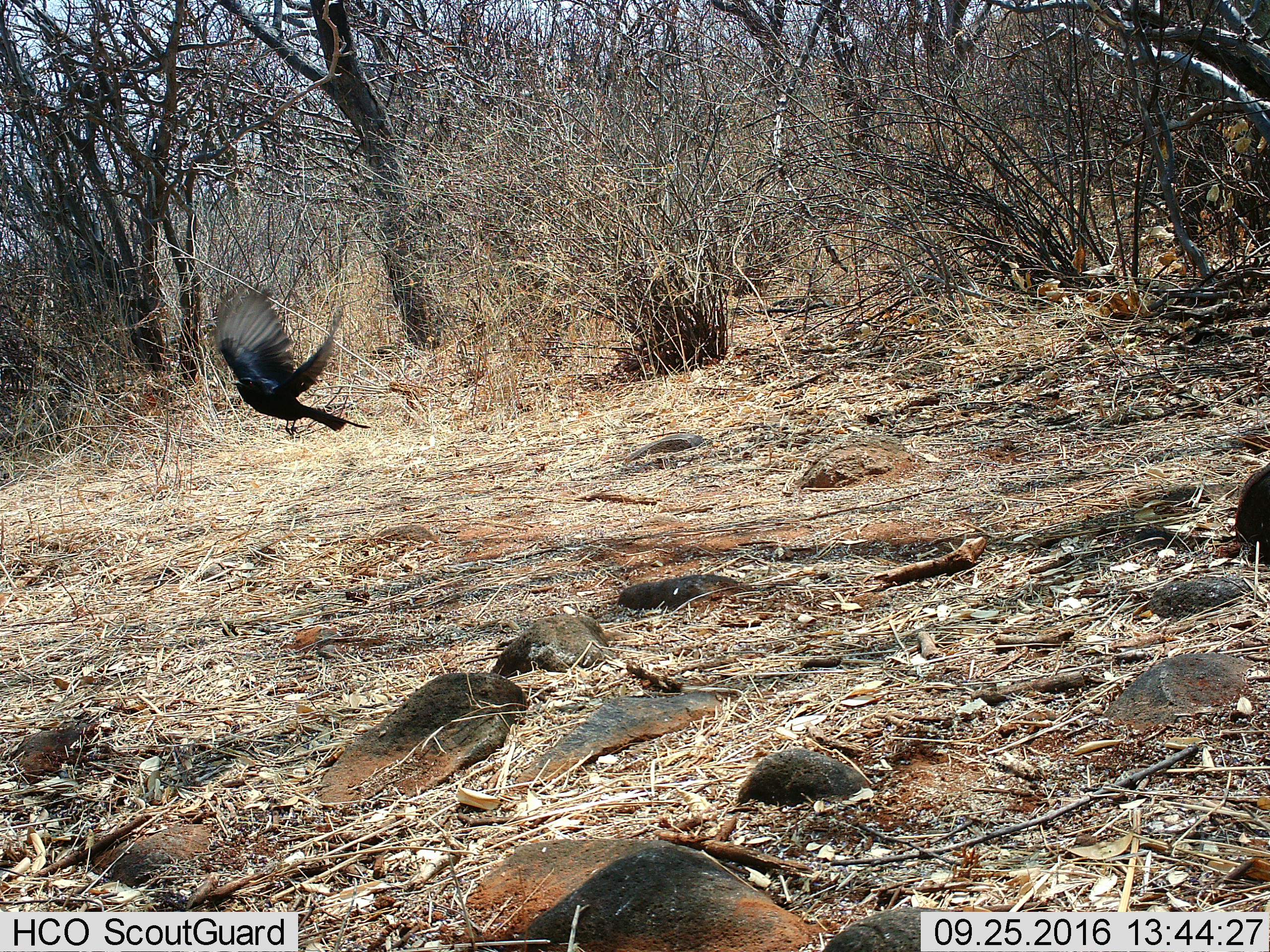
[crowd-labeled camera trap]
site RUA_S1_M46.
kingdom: Animalia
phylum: Chordata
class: Aves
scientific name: Aves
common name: bird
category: birdother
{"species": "birdother (bird) (Aves)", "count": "1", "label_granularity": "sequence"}